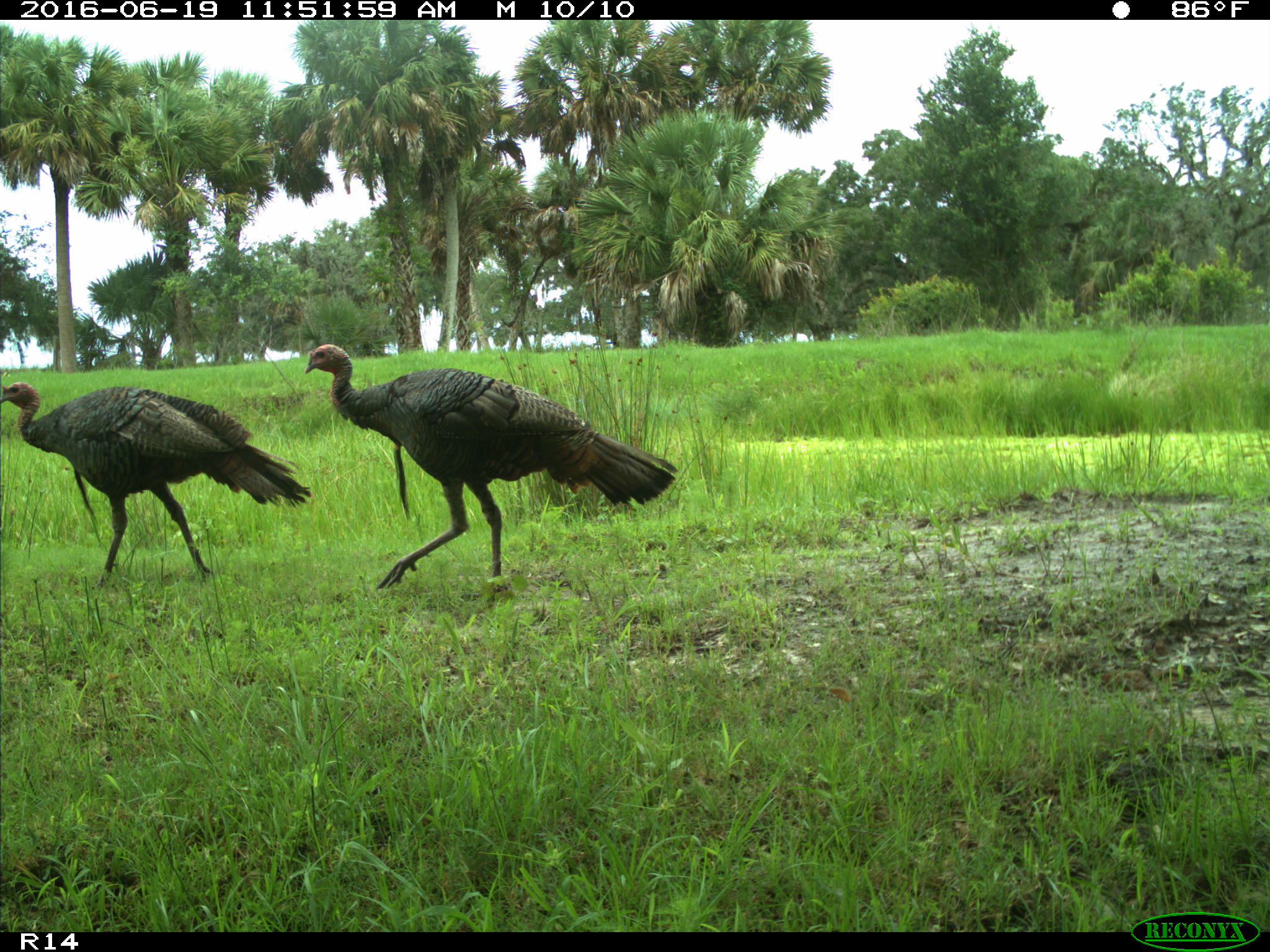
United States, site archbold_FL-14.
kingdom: Animalia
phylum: Chordata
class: Aves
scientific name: Aves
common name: birds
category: unidentified bird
Unidentified bird (birds) (Aves).